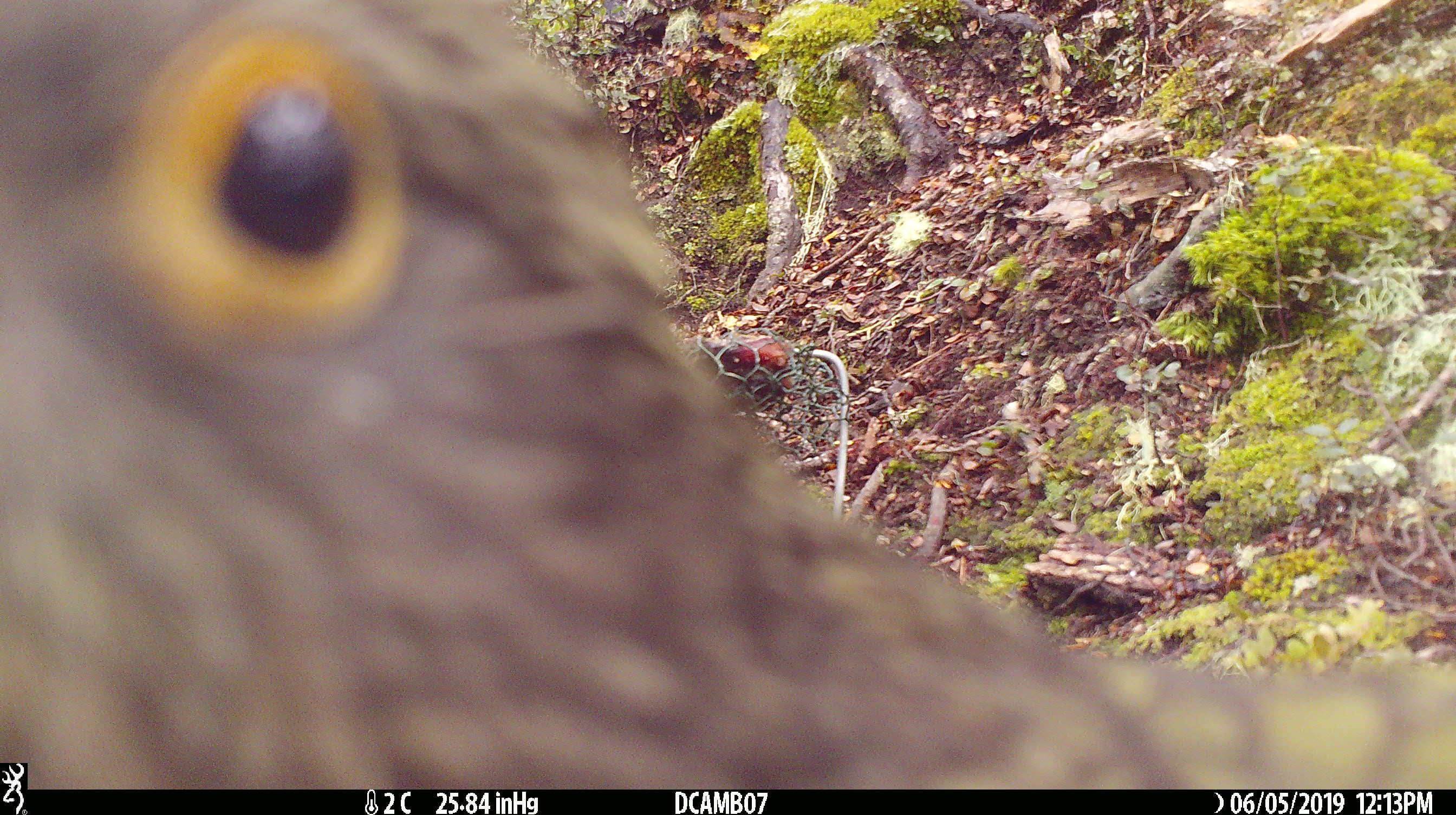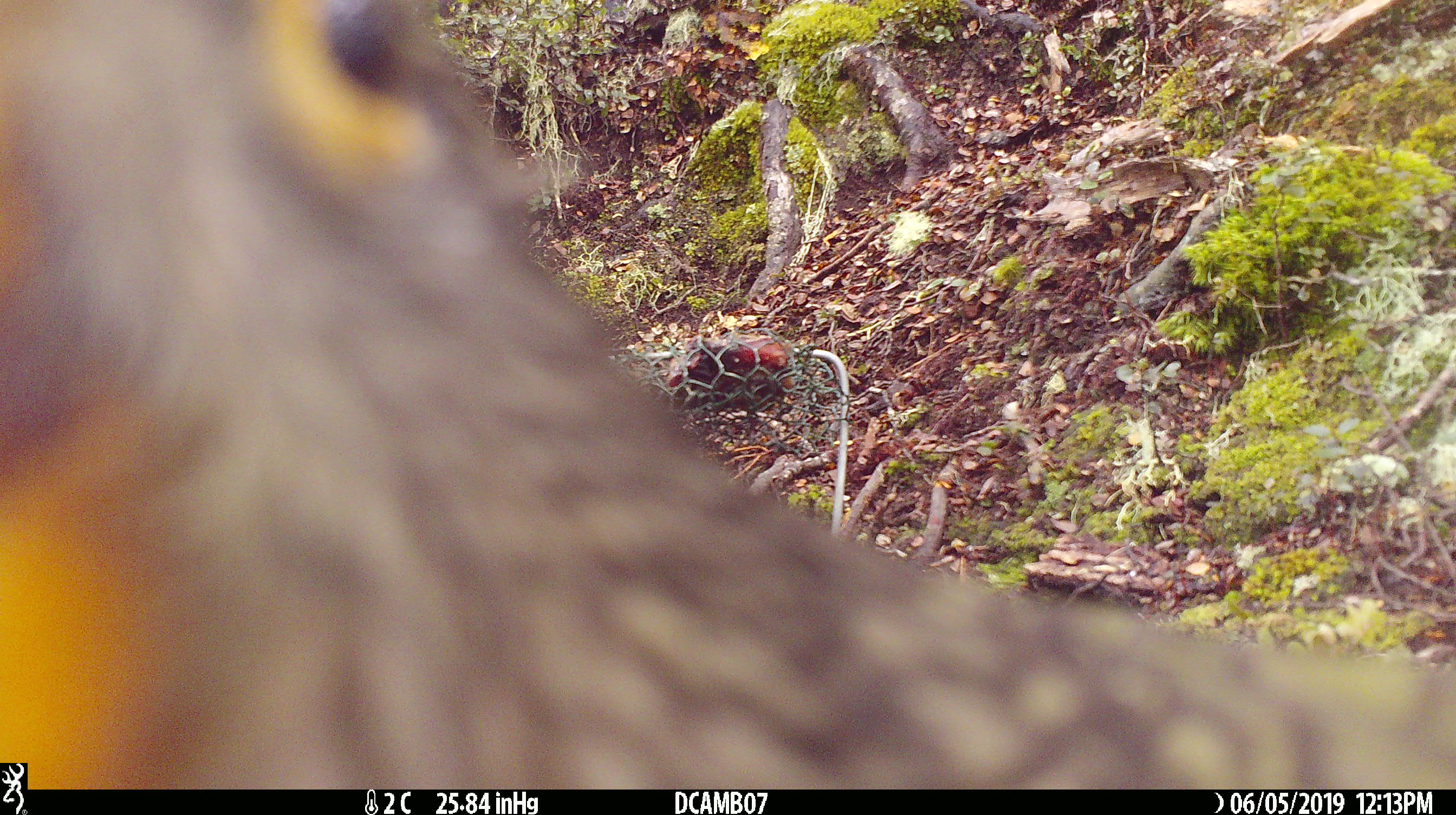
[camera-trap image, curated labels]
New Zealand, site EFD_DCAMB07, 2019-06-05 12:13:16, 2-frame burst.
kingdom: Animalia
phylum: Chordata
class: Aves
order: Psittaciformes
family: Strigopidae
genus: Nestor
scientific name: Nestor notabilis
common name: kea